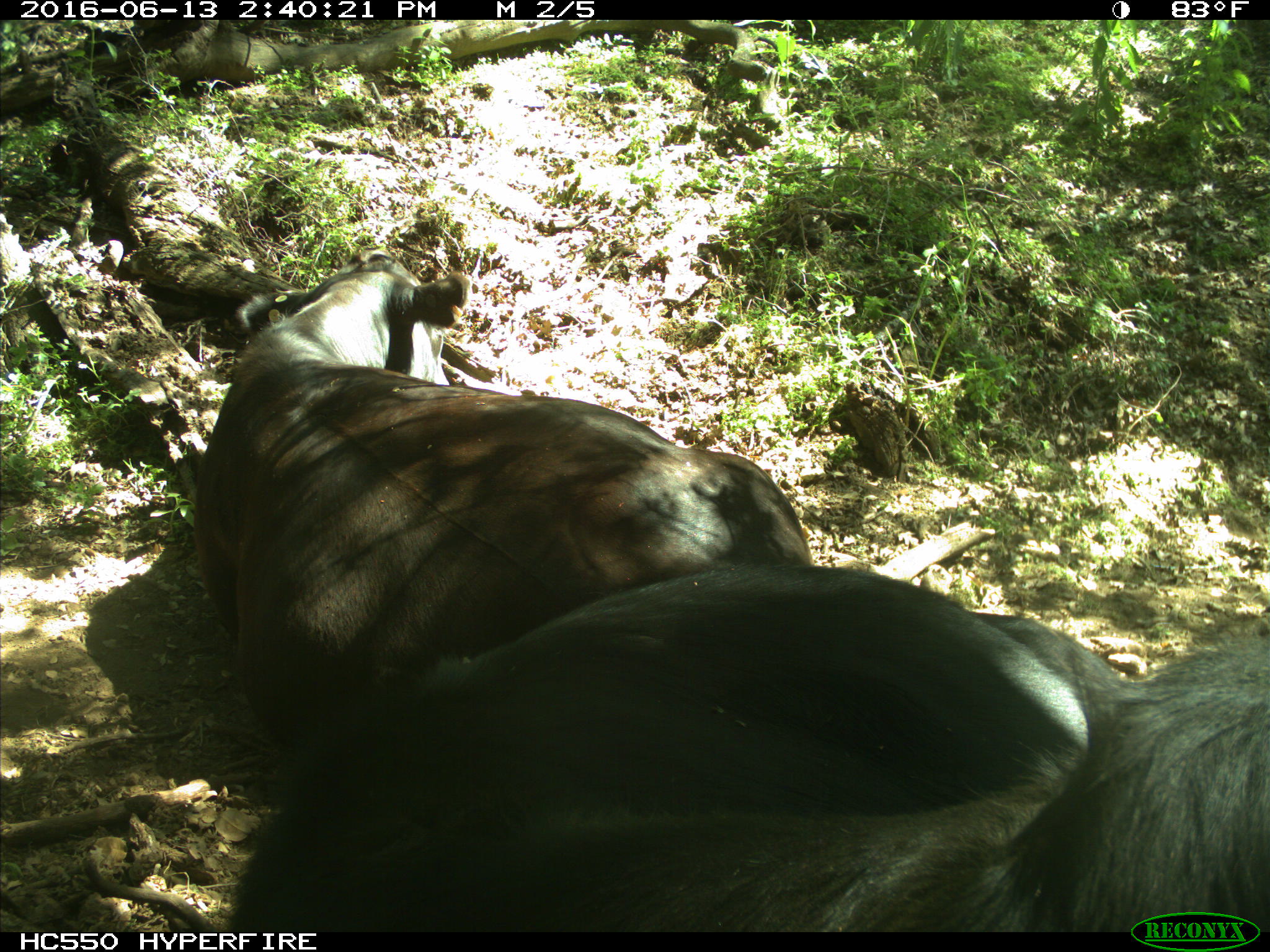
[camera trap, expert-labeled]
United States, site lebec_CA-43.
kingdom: Animalia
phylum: Chordata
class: Mammalia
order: Artiodactyla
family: Bovidae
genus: Bos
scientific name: Bos taurus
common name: domestic cow